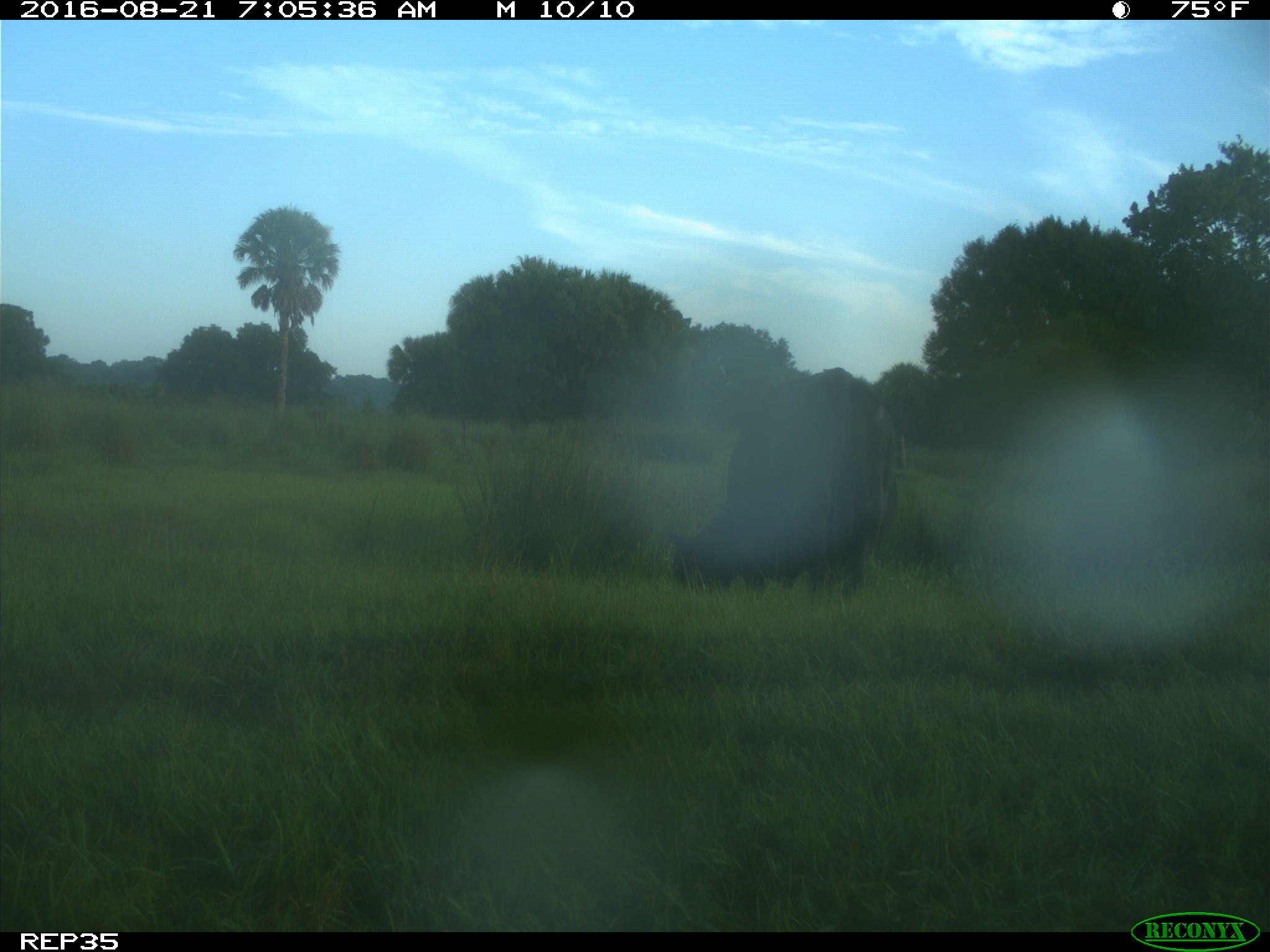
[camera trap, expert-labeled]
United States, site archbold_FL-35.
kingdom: Animalia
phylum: Chordata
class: Mammalia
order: Artiodactyla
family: Bovidae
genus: Bos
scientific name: Bos taurus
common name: domestic cow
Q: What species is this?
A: Bos taurus (domestic cow).